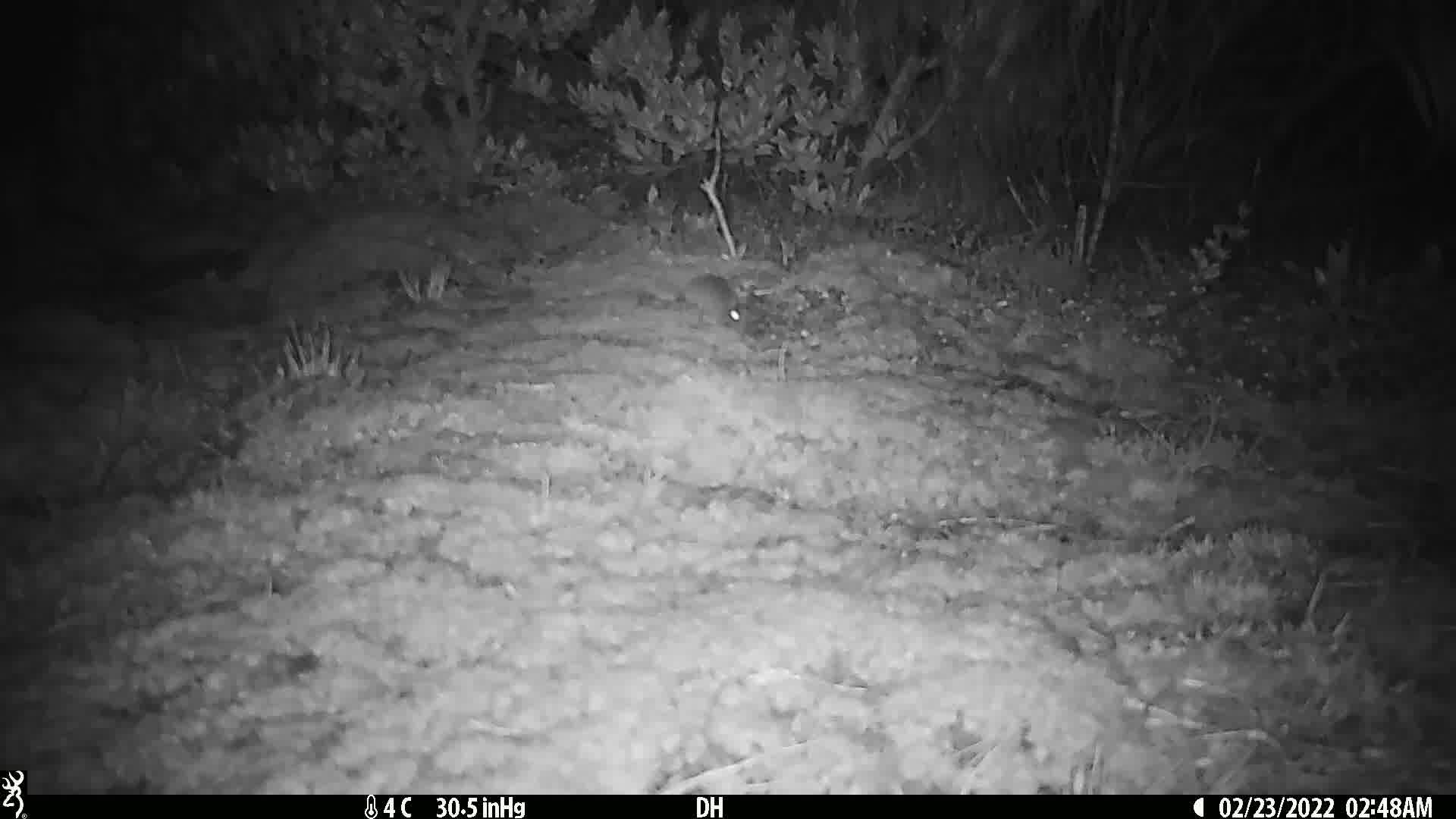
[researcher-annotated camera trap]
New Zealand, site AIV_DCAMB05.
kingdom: Animalia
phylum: Chordata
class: Mammalia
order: Rodentia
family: Muridae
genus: Mus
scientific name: Mus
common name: mouse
Mouse (Mus).